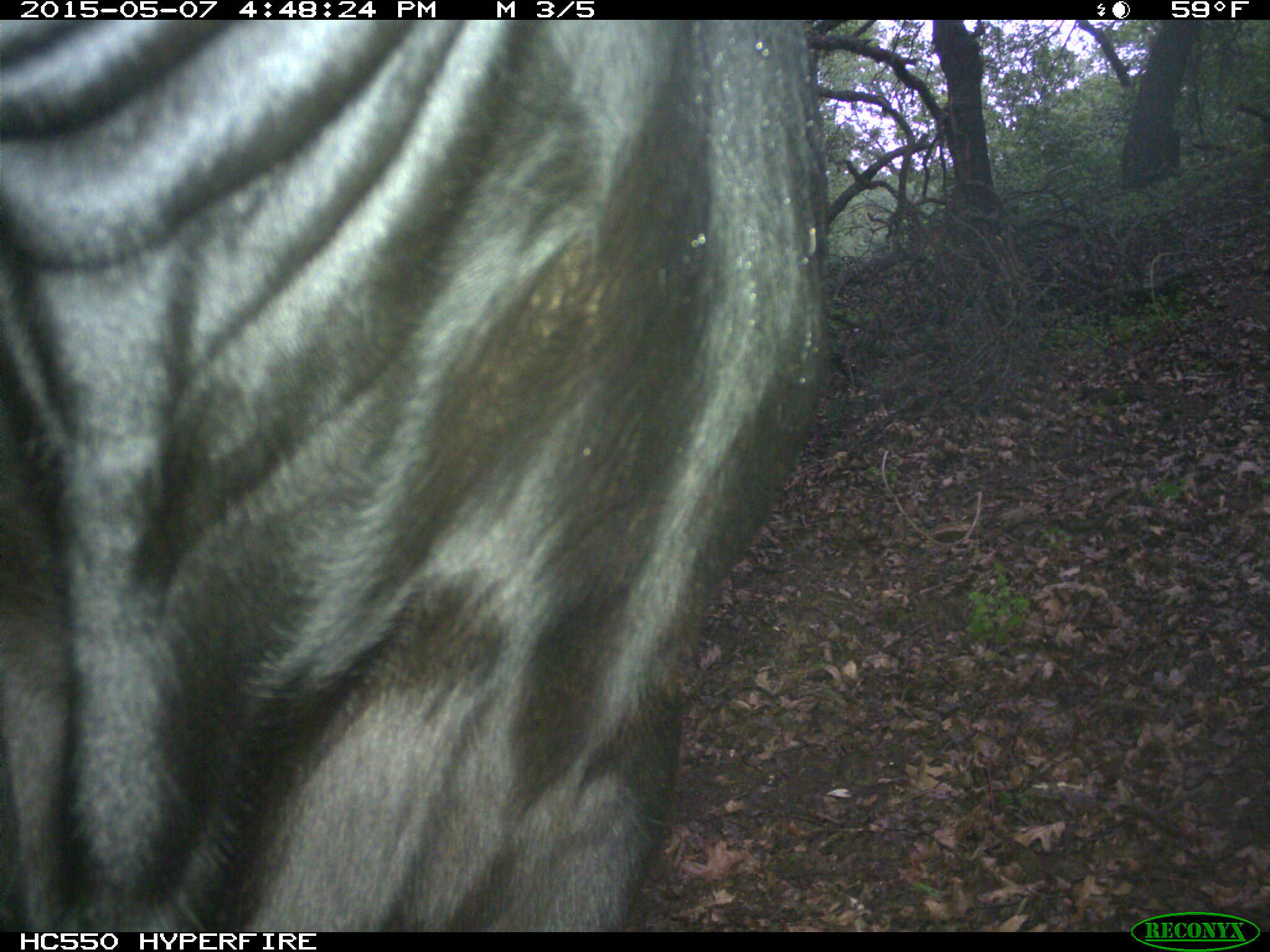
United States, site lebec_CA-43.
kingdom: Animalia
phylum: Chordata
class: Mammalia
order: Artiodactyla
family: Bovidae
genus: Bos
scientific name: Bos taurus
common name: domestic cow